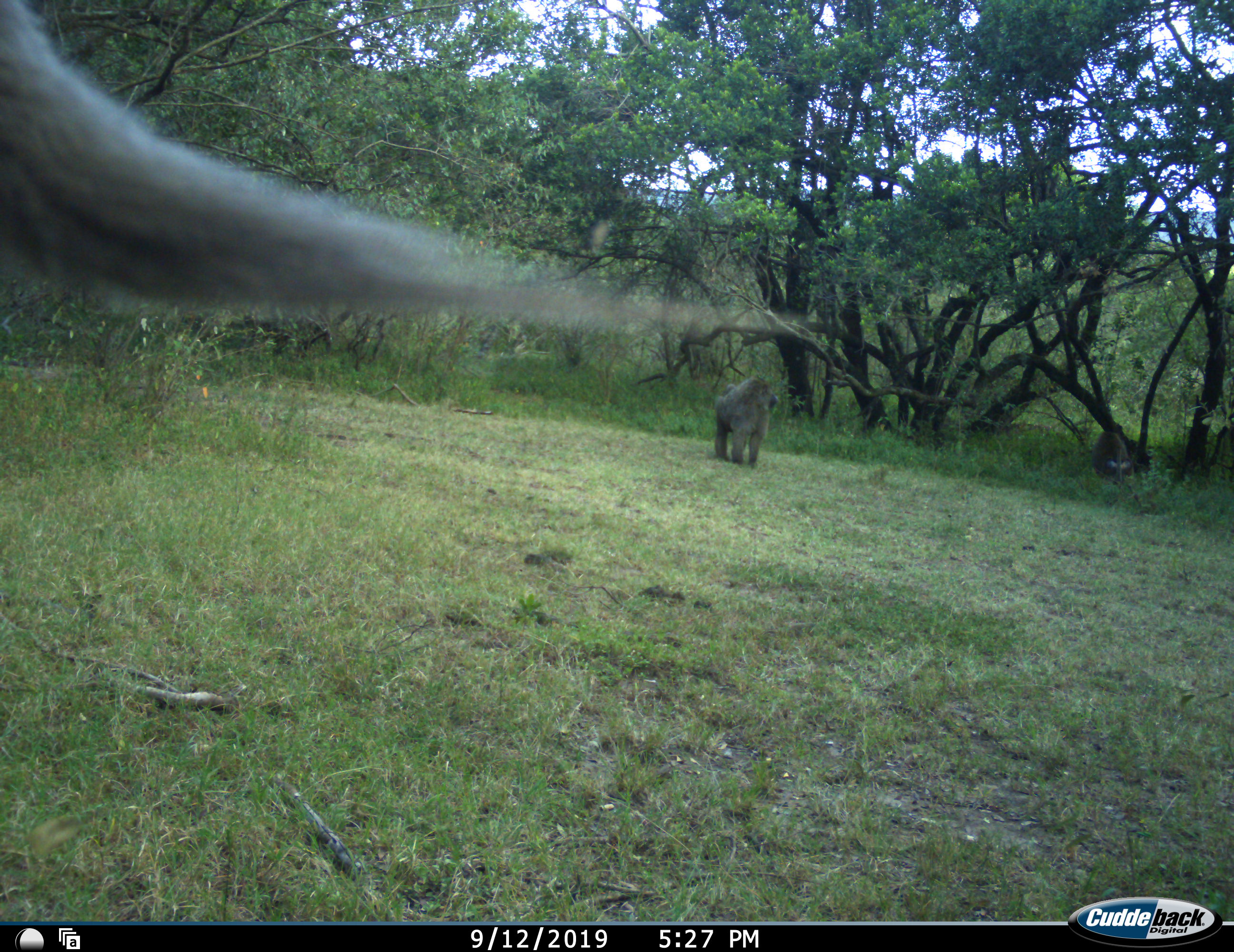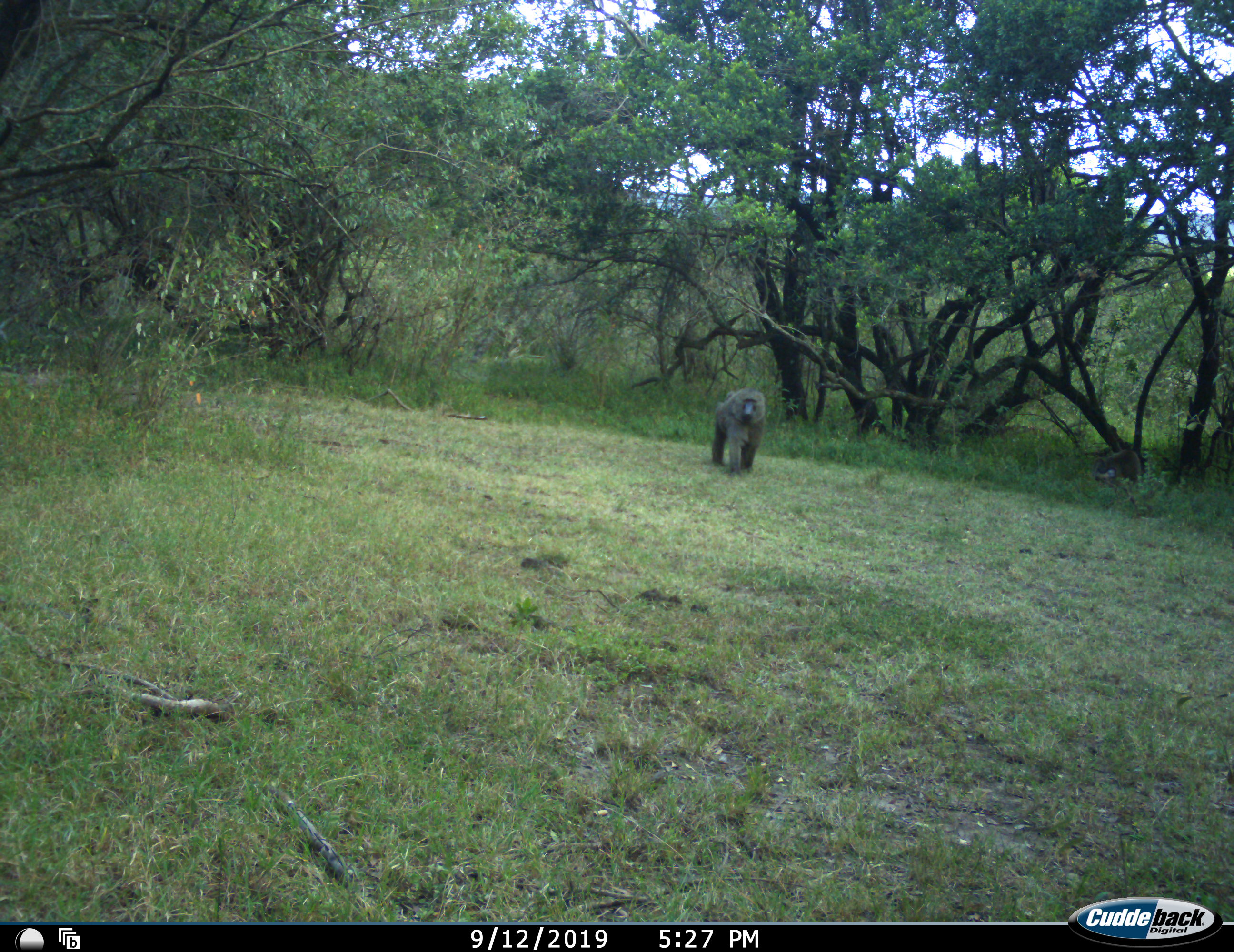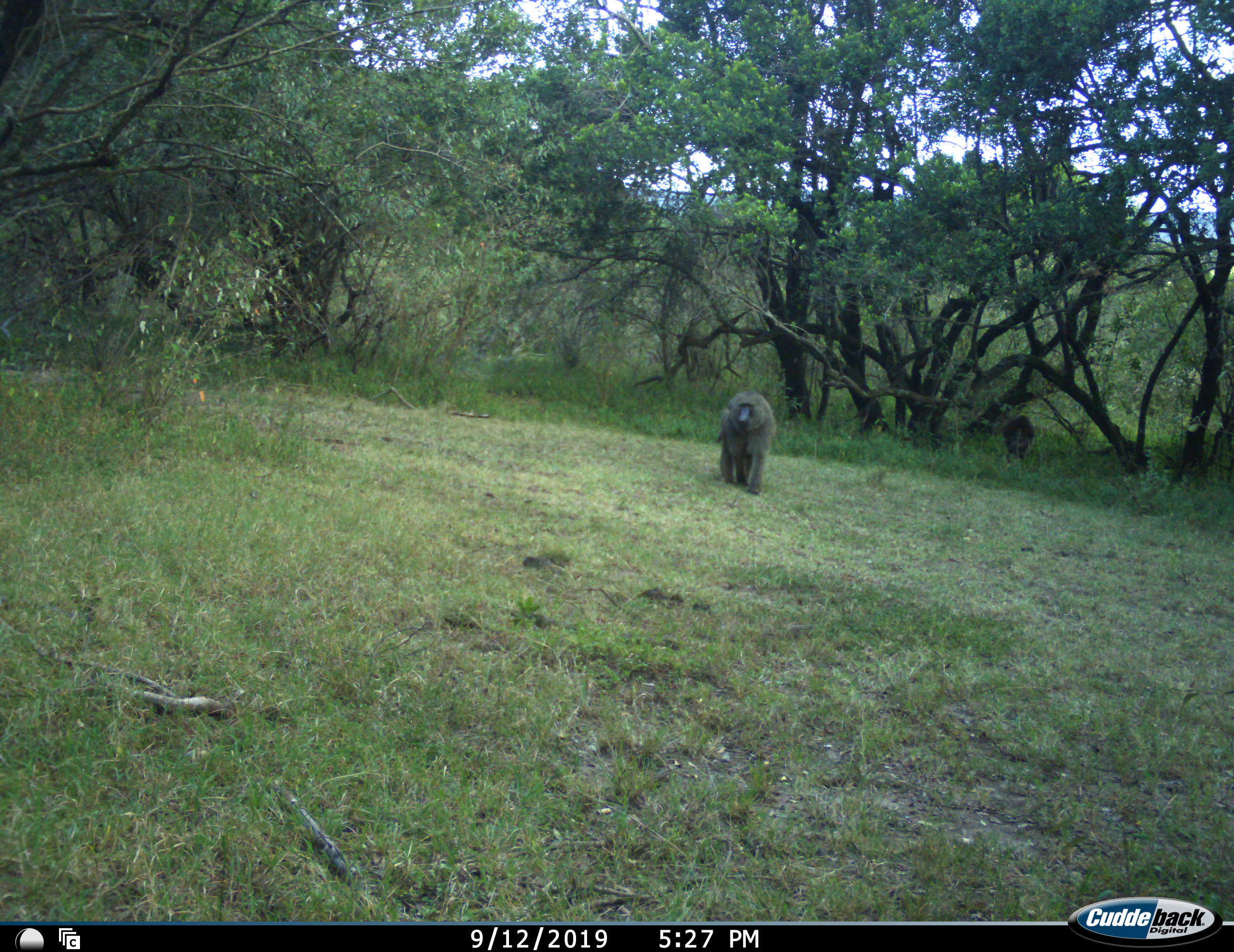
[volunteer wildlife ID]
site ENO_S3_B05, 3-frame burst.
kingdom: Animalia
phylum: Chordata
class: Mammalia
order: Primates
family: Cercopithecidae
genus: Papio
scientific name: Papio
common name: baboon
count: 3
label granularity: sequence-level